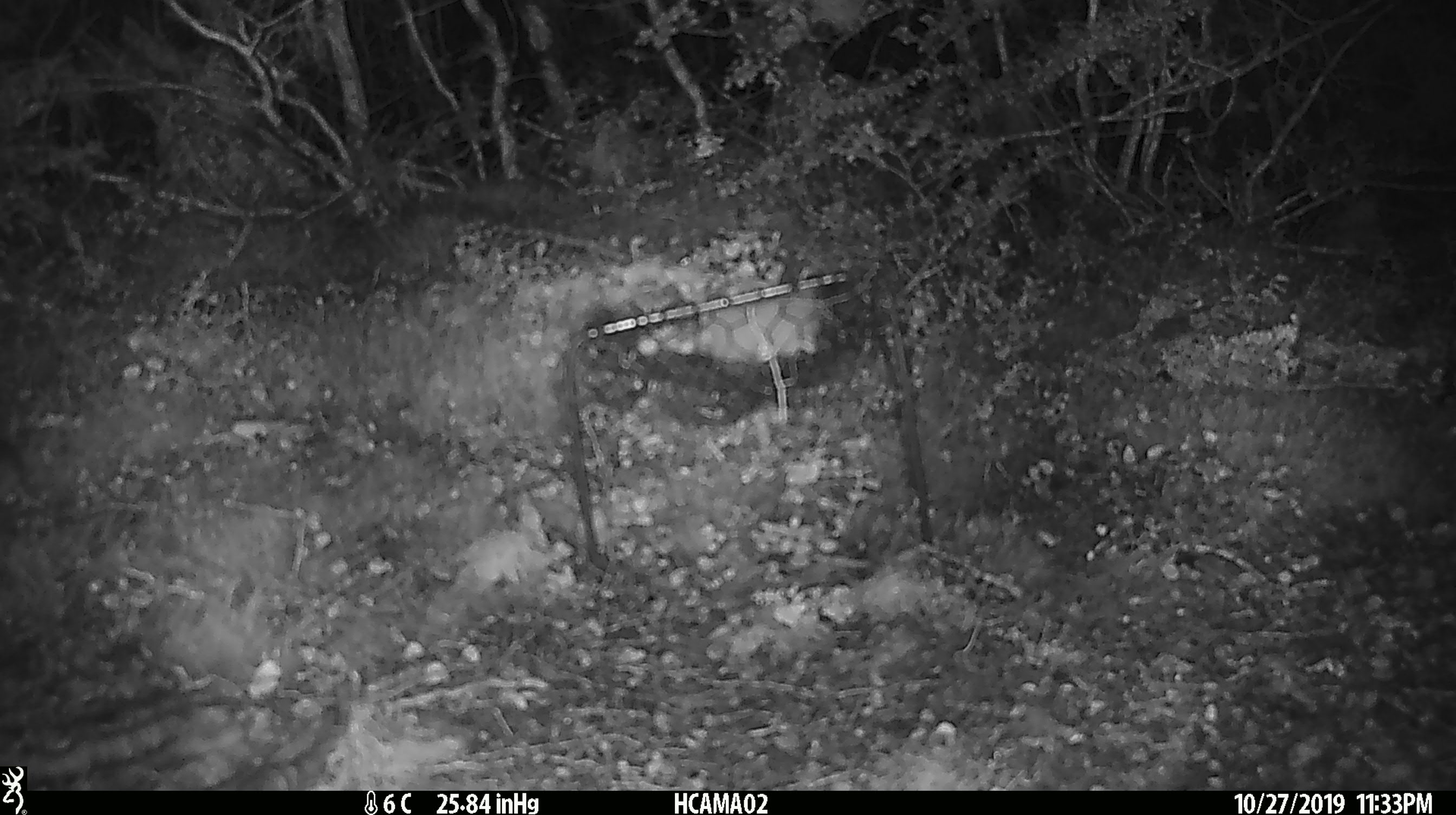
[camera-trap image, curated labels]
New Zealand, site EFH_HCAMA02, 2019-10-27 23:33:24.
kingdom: Animalia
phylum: Chordata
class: Mammalia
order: Rodentia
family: Muridae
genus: Mus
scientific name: Mus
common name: mouse